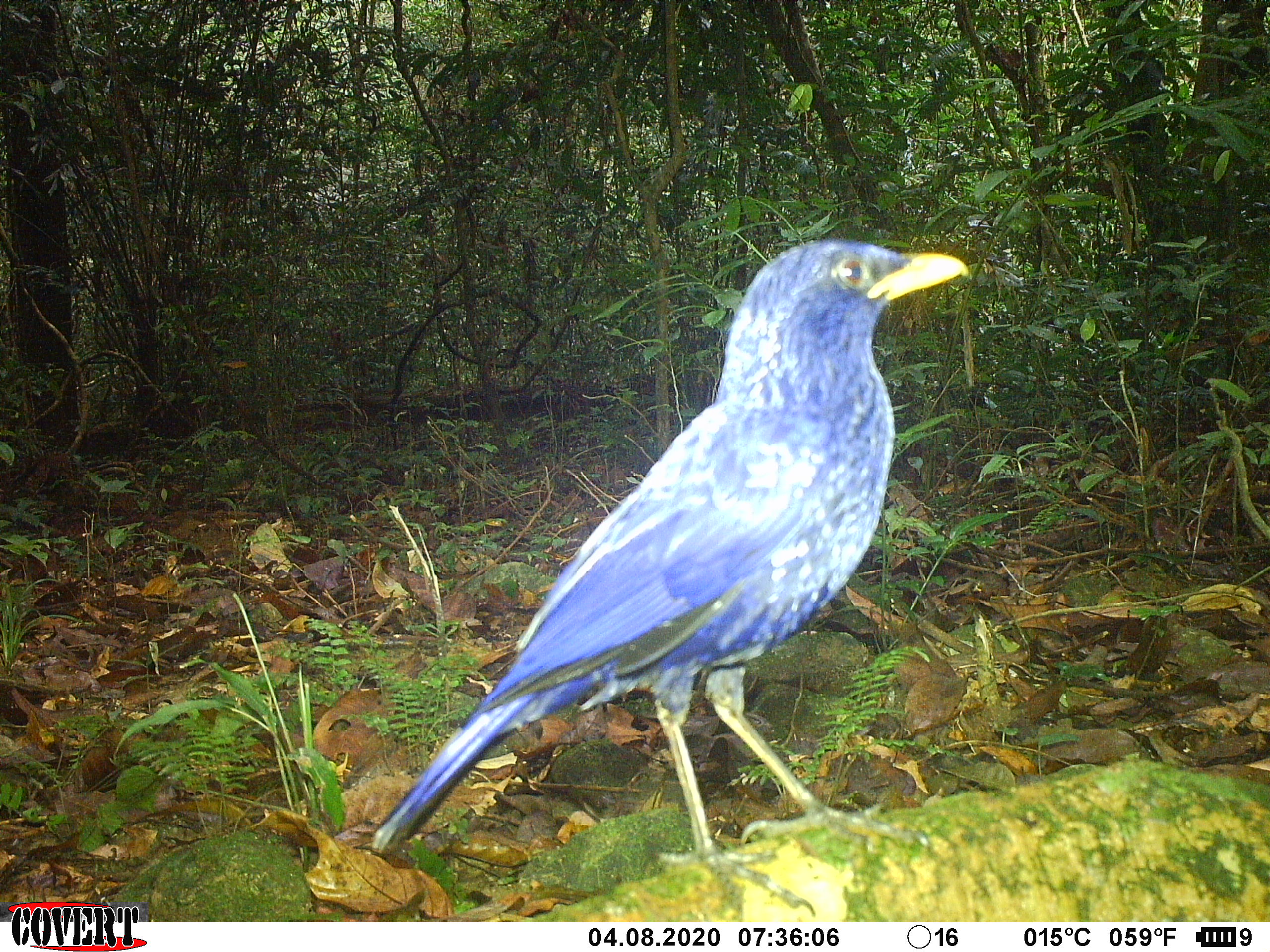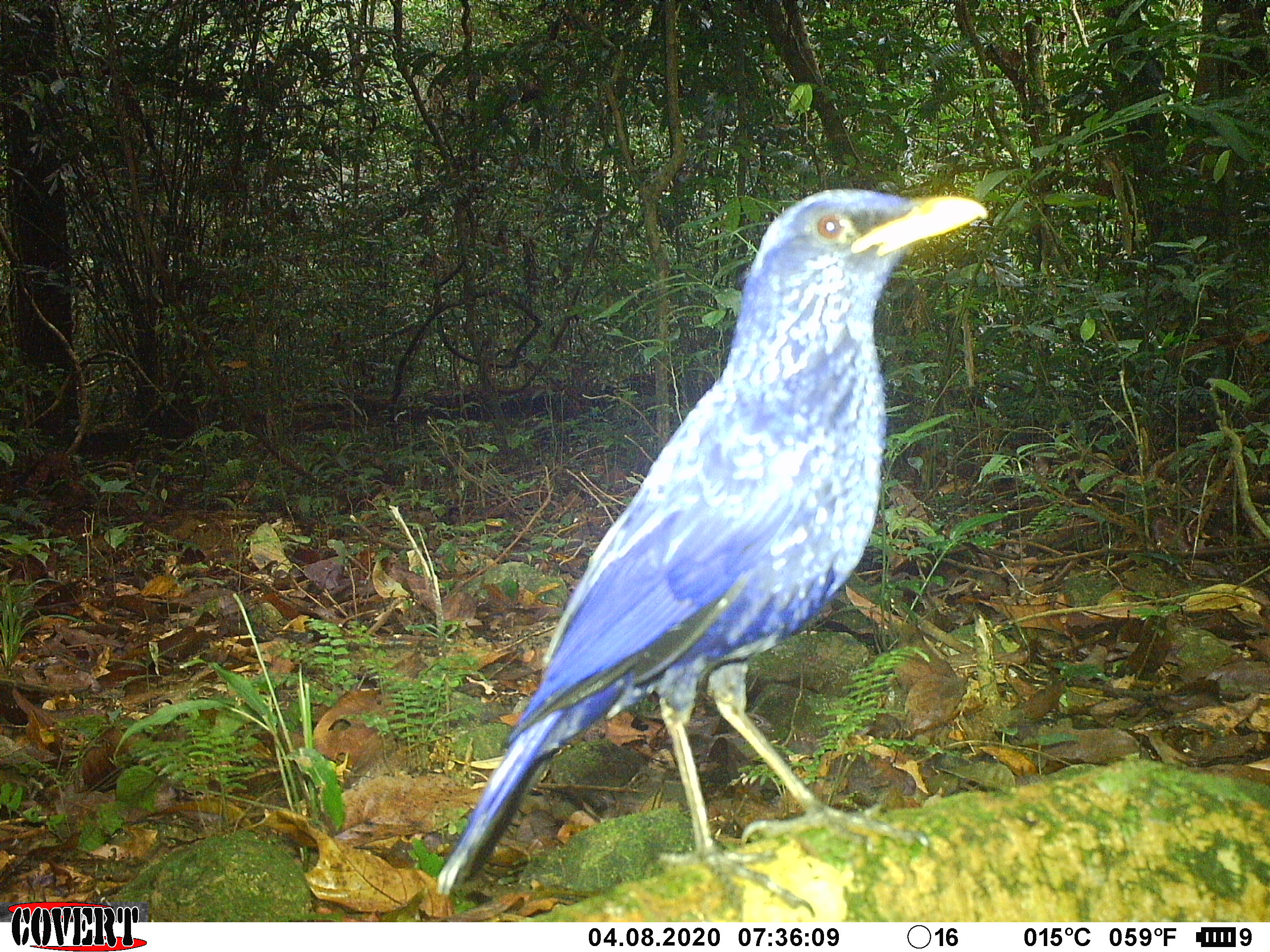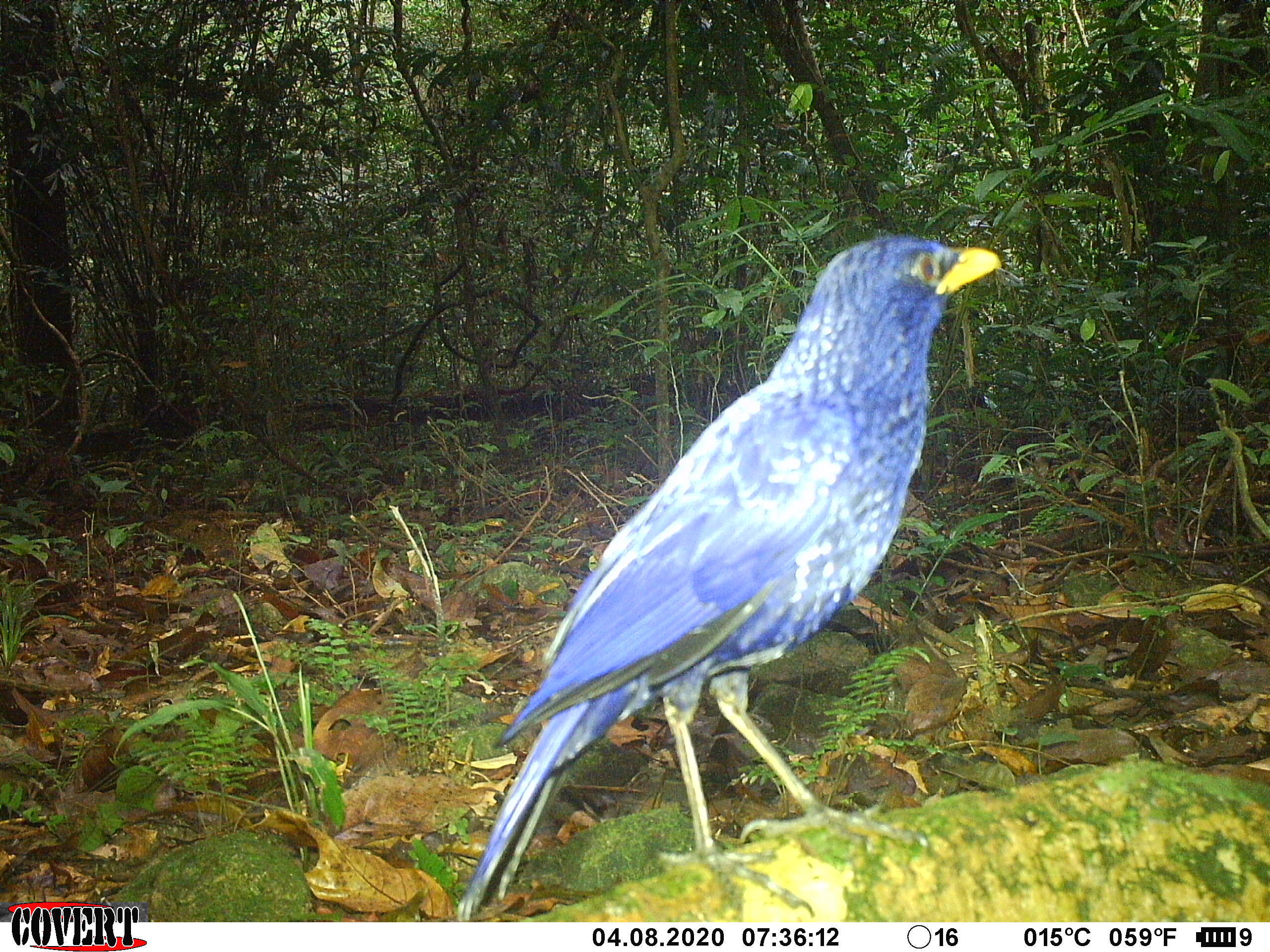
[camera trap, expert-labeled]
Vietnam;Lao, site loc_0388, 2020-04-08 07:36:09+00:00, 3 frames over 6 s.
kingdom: Animalia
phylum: Chordata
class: Aves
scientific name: Aves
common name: bird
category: unidentified bird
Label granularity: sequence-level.